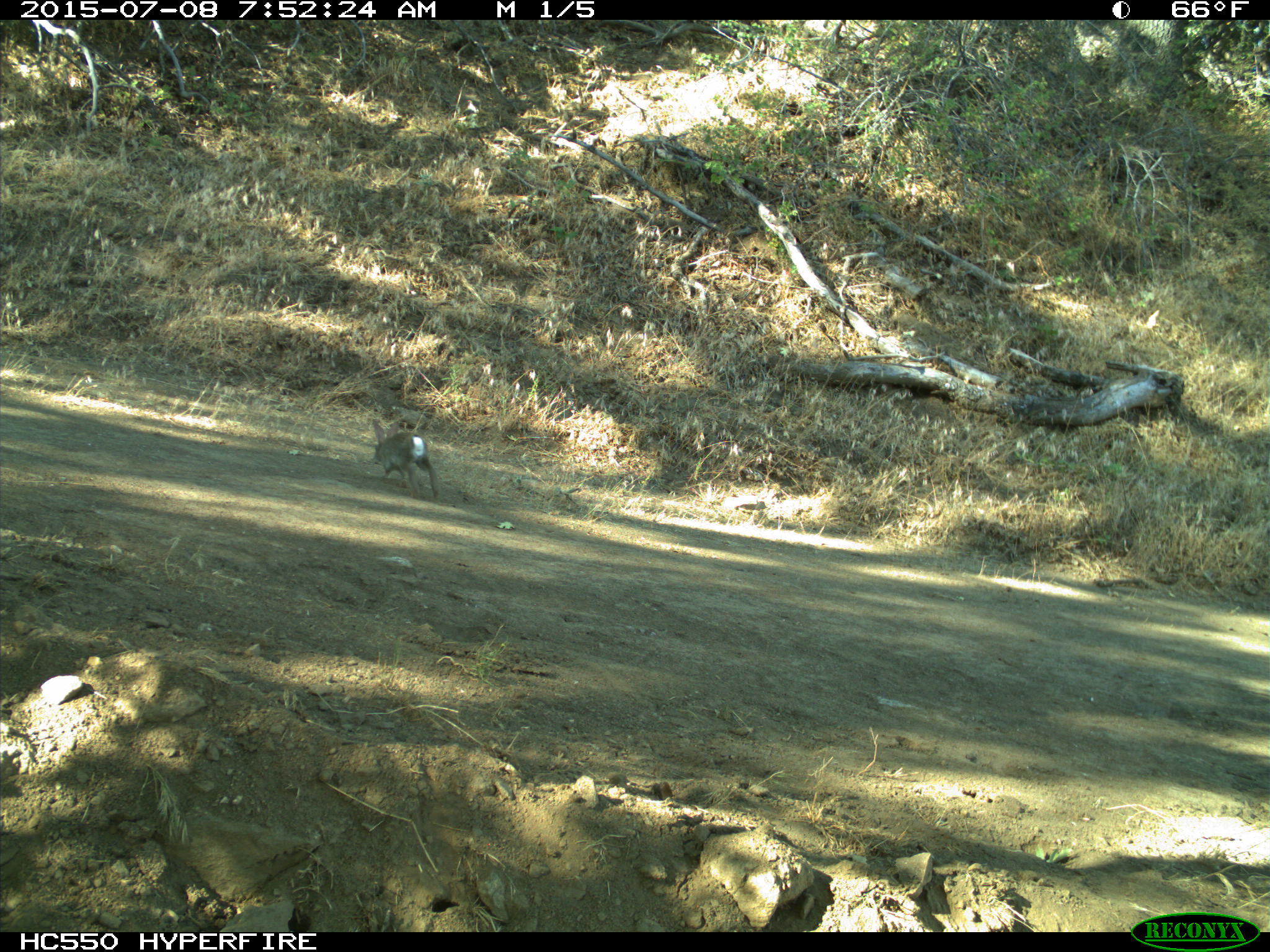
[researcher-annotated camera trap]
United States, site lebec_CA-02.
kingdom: Animalia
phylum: Chordata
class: Mammalia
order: Lagomorpha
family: Leporidae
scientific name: Leporidae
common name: rabbits and hares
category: unidentified rabbit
Unidentified rabbit (rabbits and hares) (Leporidae).